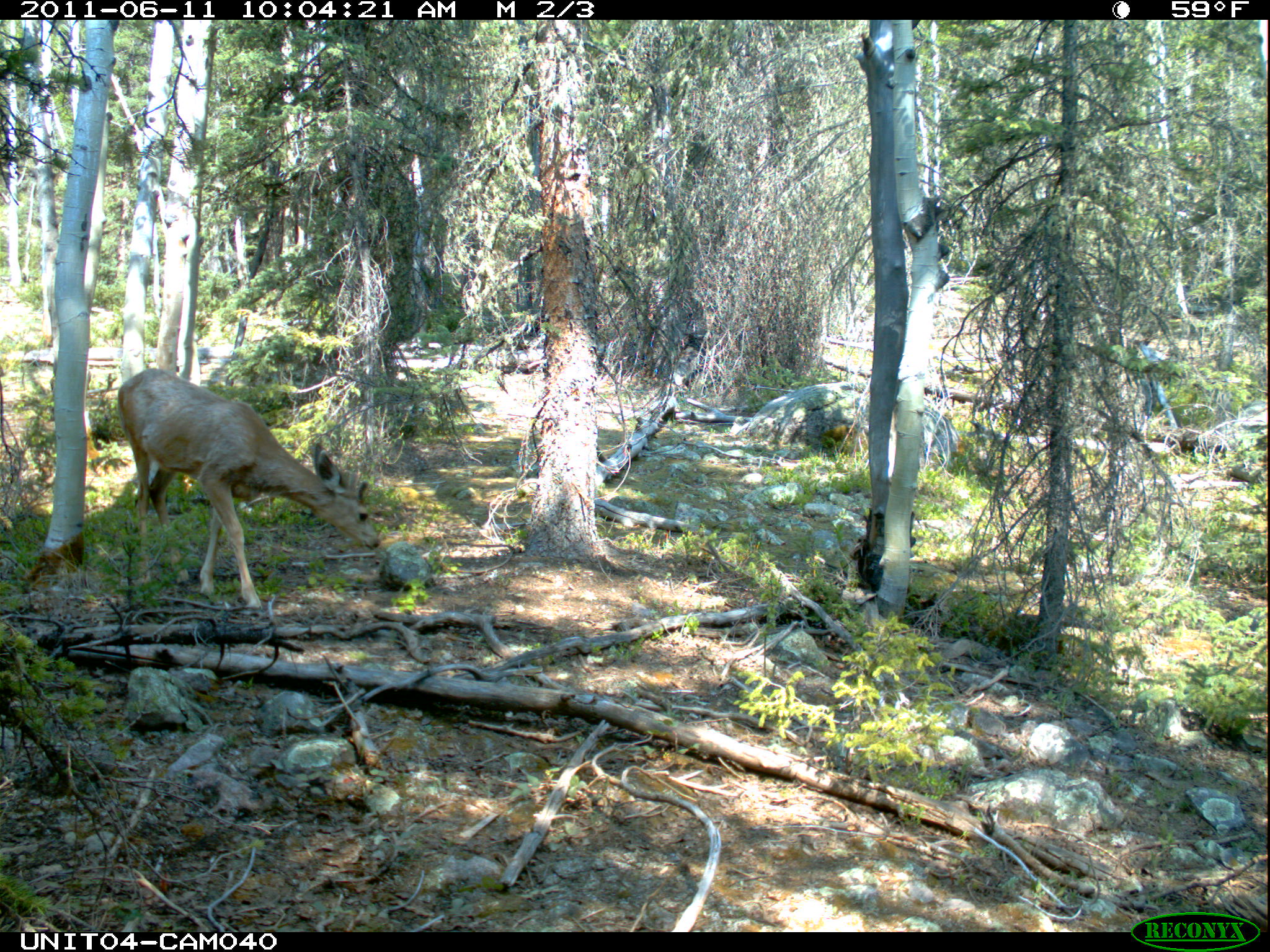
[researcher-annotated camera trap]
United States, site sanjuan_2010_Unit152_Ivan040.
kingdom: Animalia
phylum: Chordata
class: Mammalia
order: Artiodactyla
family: Cervidae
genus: Odocoileus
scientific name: Odocoileus hemionus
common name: mule deer